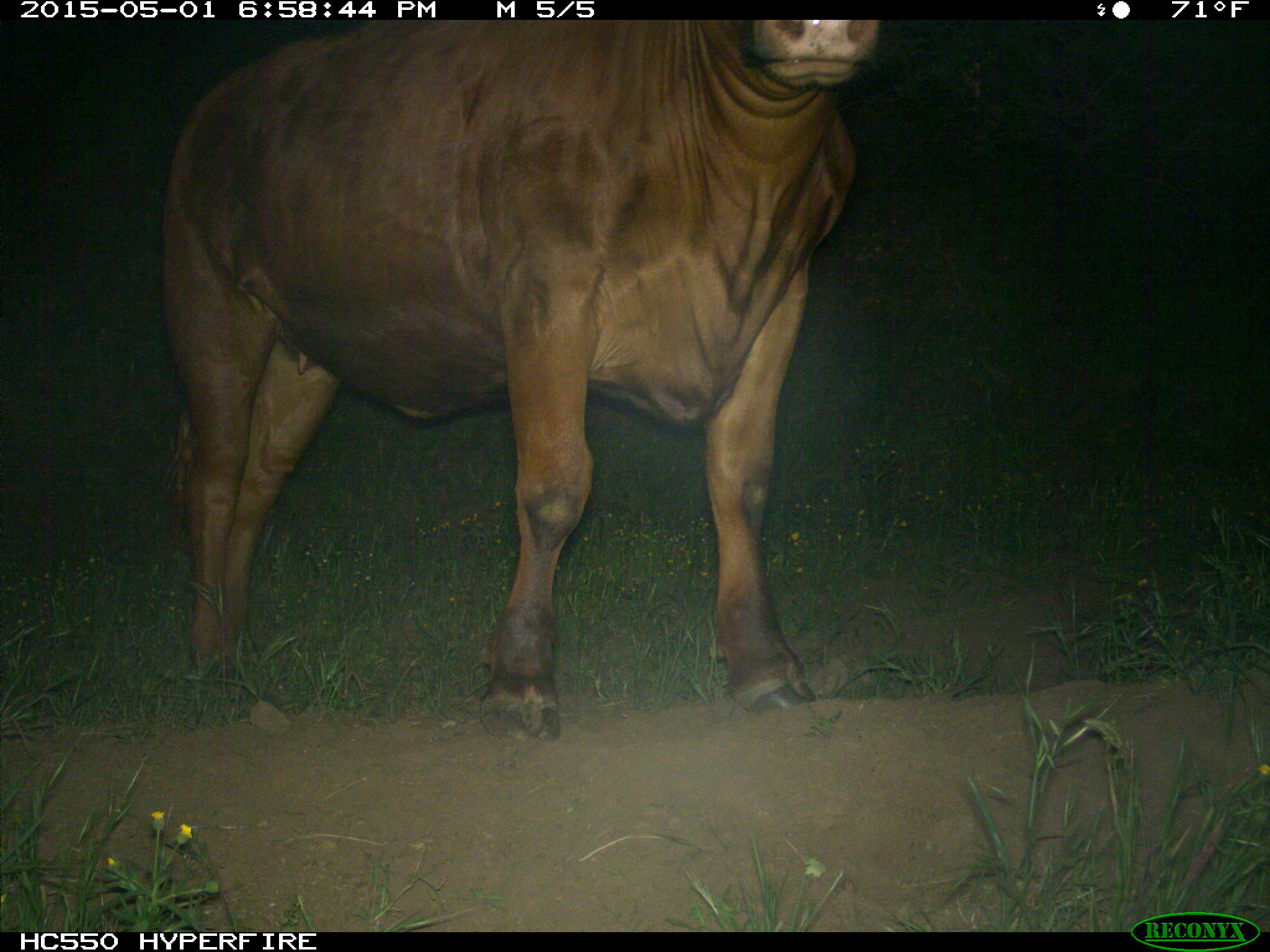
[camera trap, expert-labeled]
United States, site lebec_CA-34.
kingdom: Animalia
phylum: Chordata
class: Mammalia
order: Artiodactyla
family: Bovidae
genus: Bos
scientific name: Bos taurus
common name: domestic cow